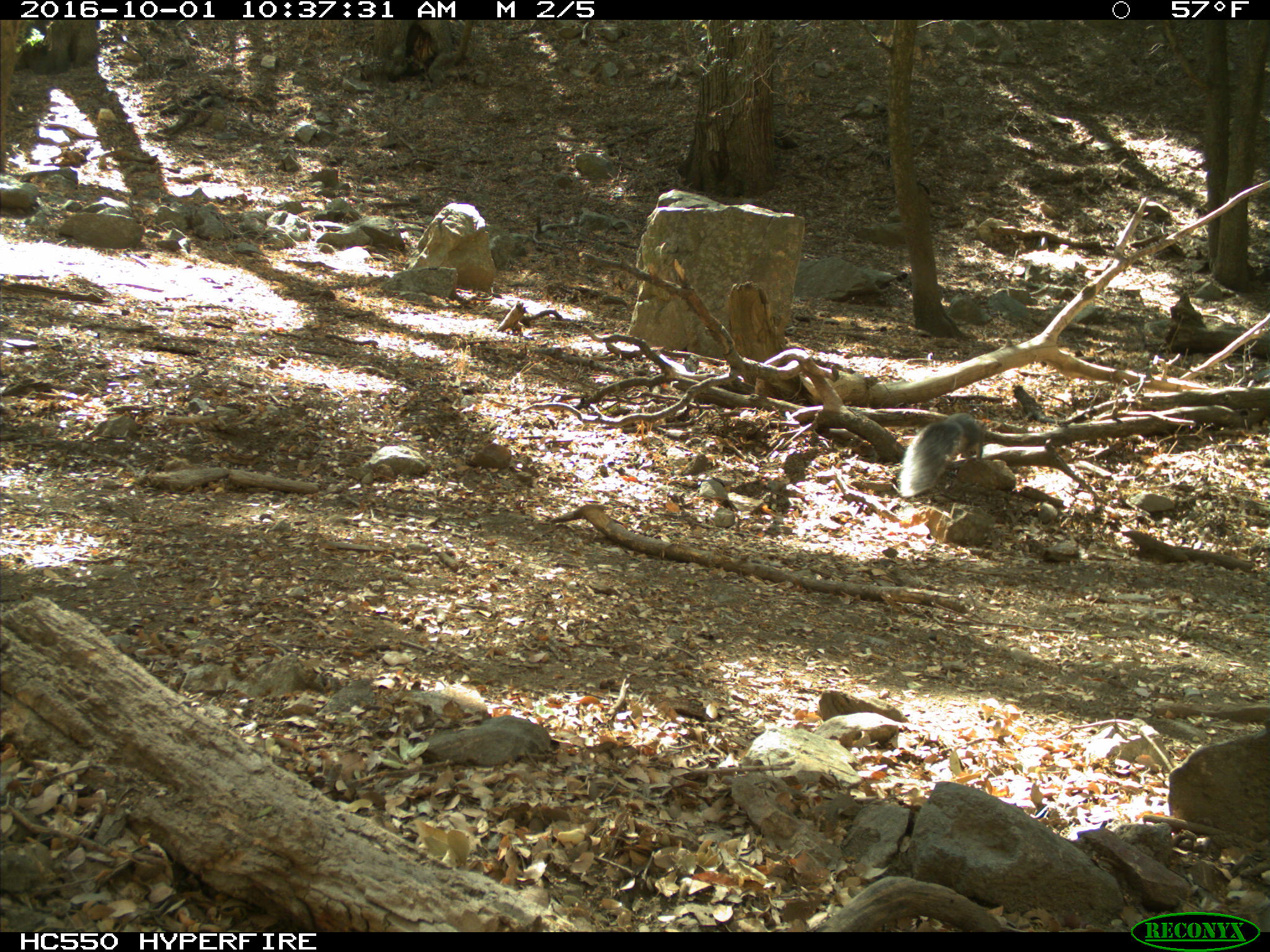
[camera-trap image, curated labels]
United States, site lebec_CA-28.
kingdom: Animalia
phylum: Chordata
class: Mammalia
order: Rodentia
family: Sciuridae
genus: Sciurus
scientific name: Sciurus carolinensis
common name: eastern gray squirrel